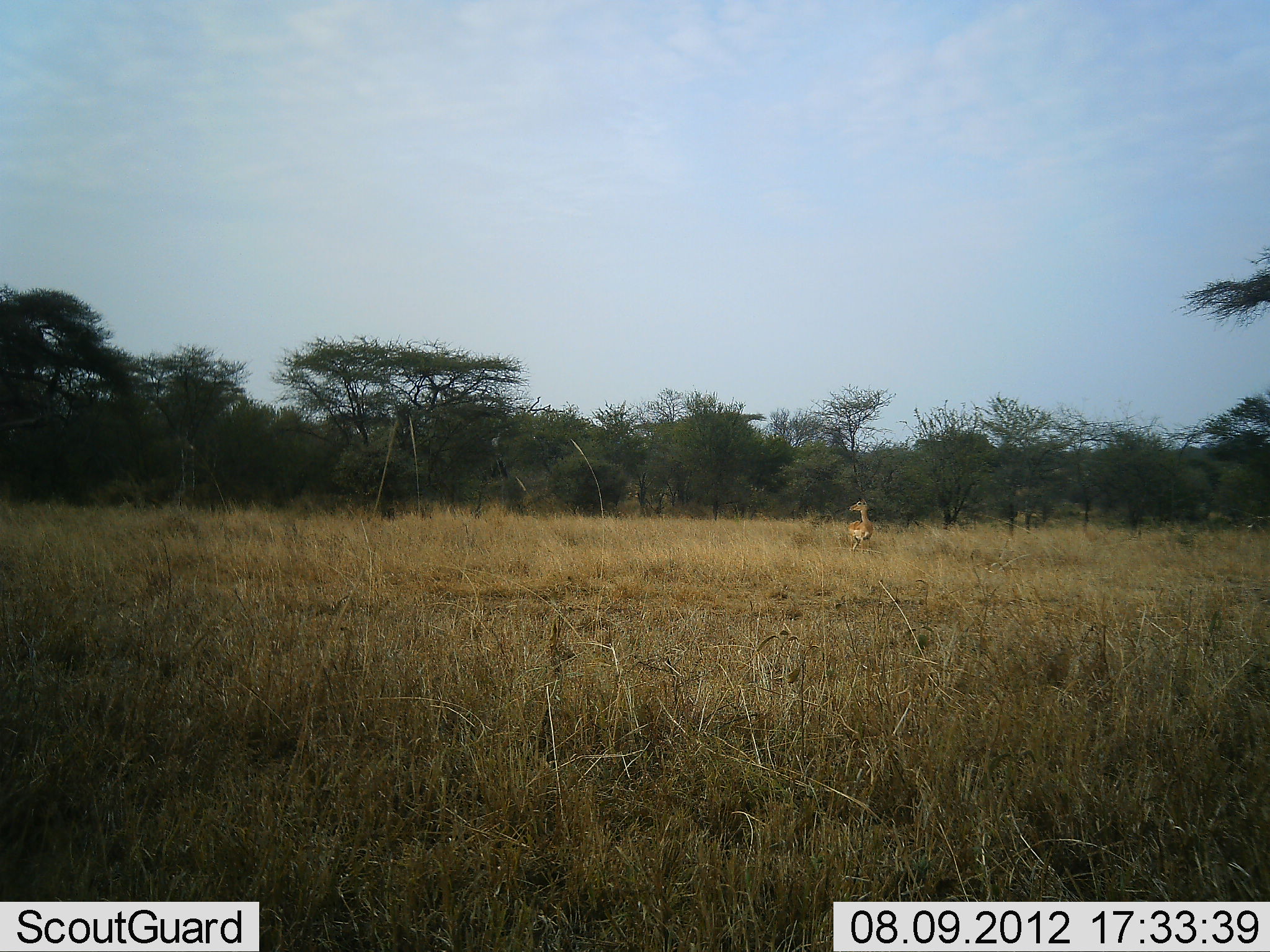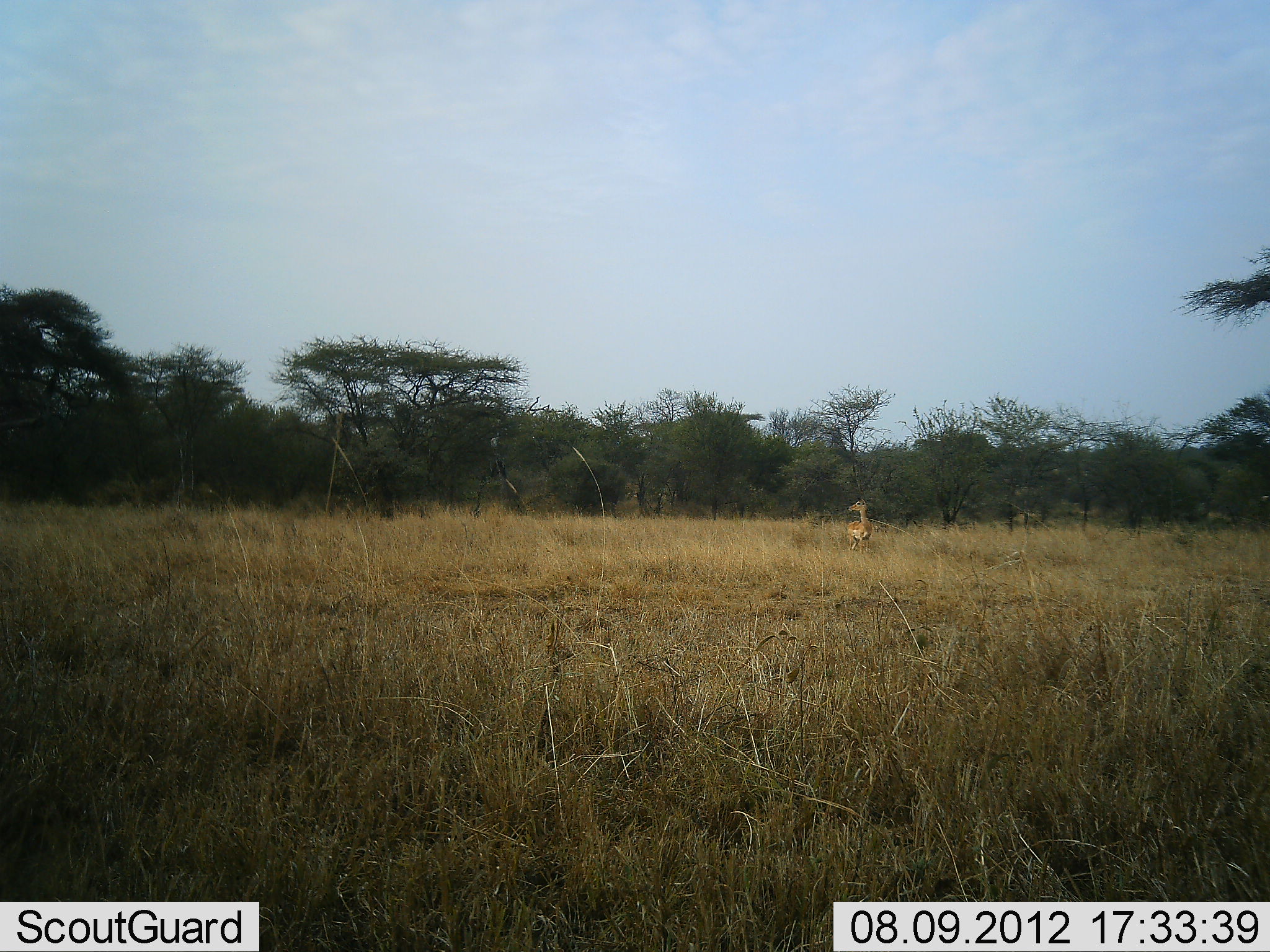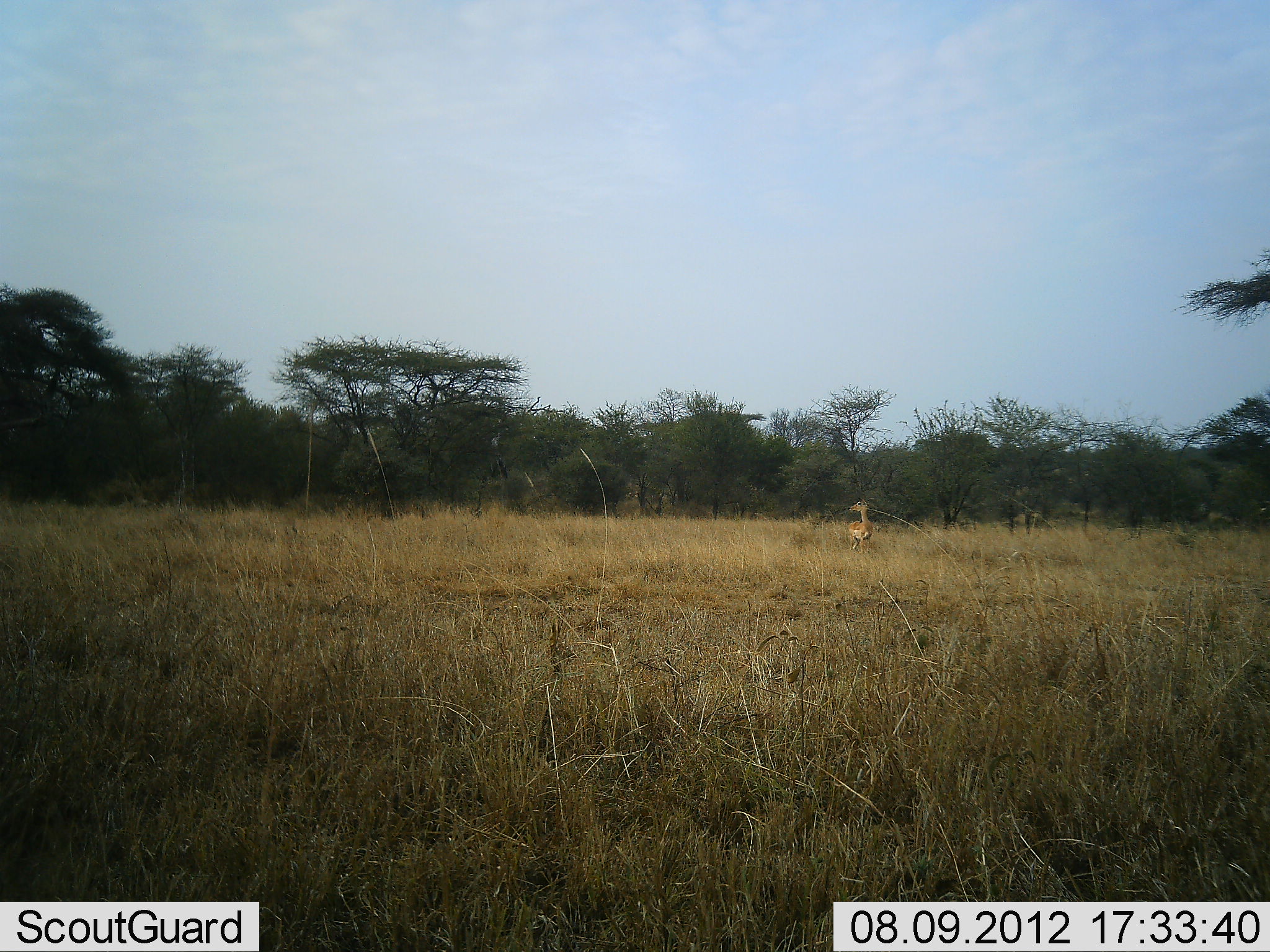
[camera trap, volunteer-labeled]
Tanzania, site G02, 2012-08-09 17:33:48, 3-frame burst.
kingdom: Animalia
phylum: Chordata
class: Mammalia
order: Artiodactyla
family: Bovidae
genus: Aepyceros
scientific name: Aepyceros melampus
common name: impala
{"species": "impala (Aepyceros melampus)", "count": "1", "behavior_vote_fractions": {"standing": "100%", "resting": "0%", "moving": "0%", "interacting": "0%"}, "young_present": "0%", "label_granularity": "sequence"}